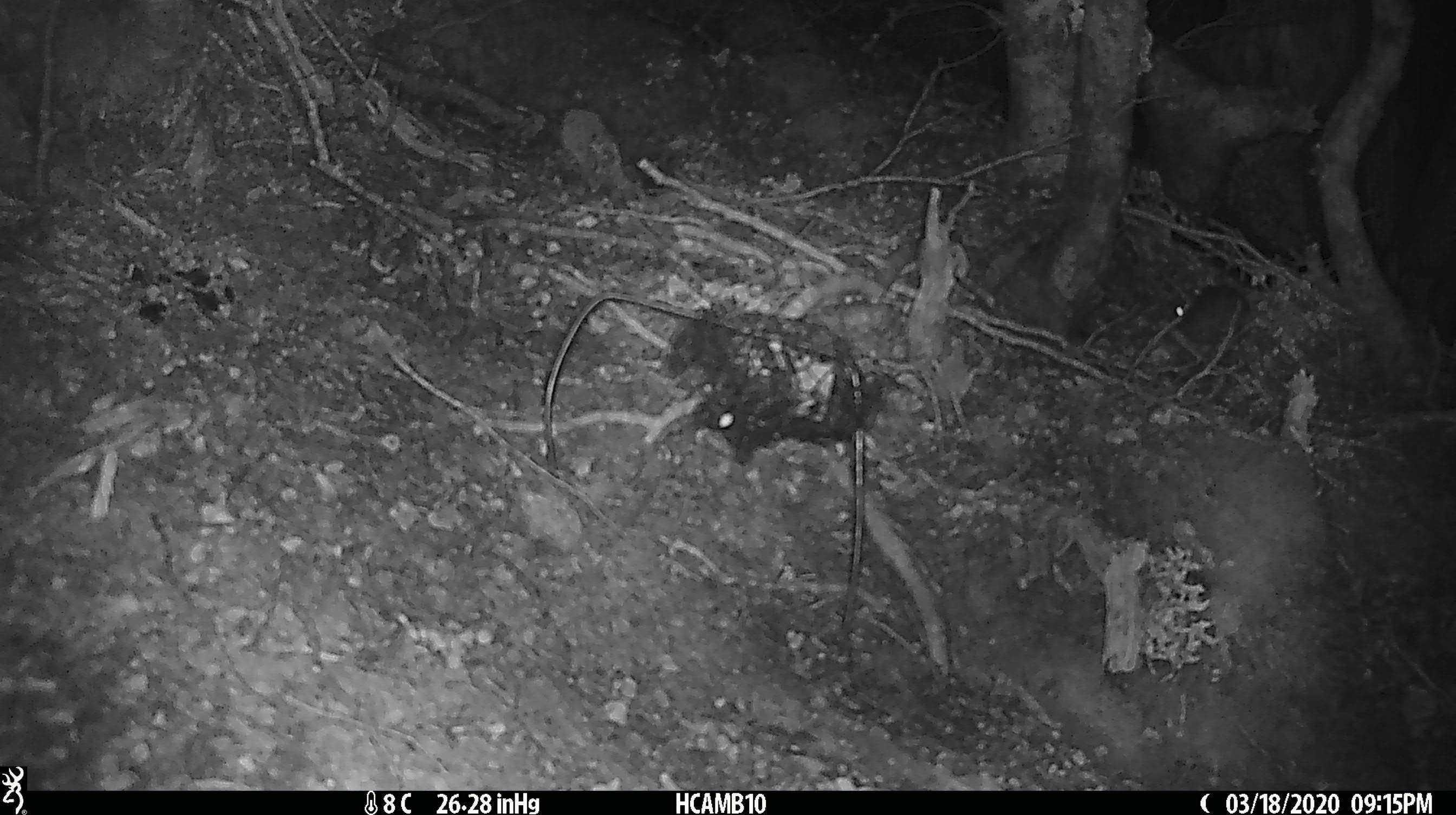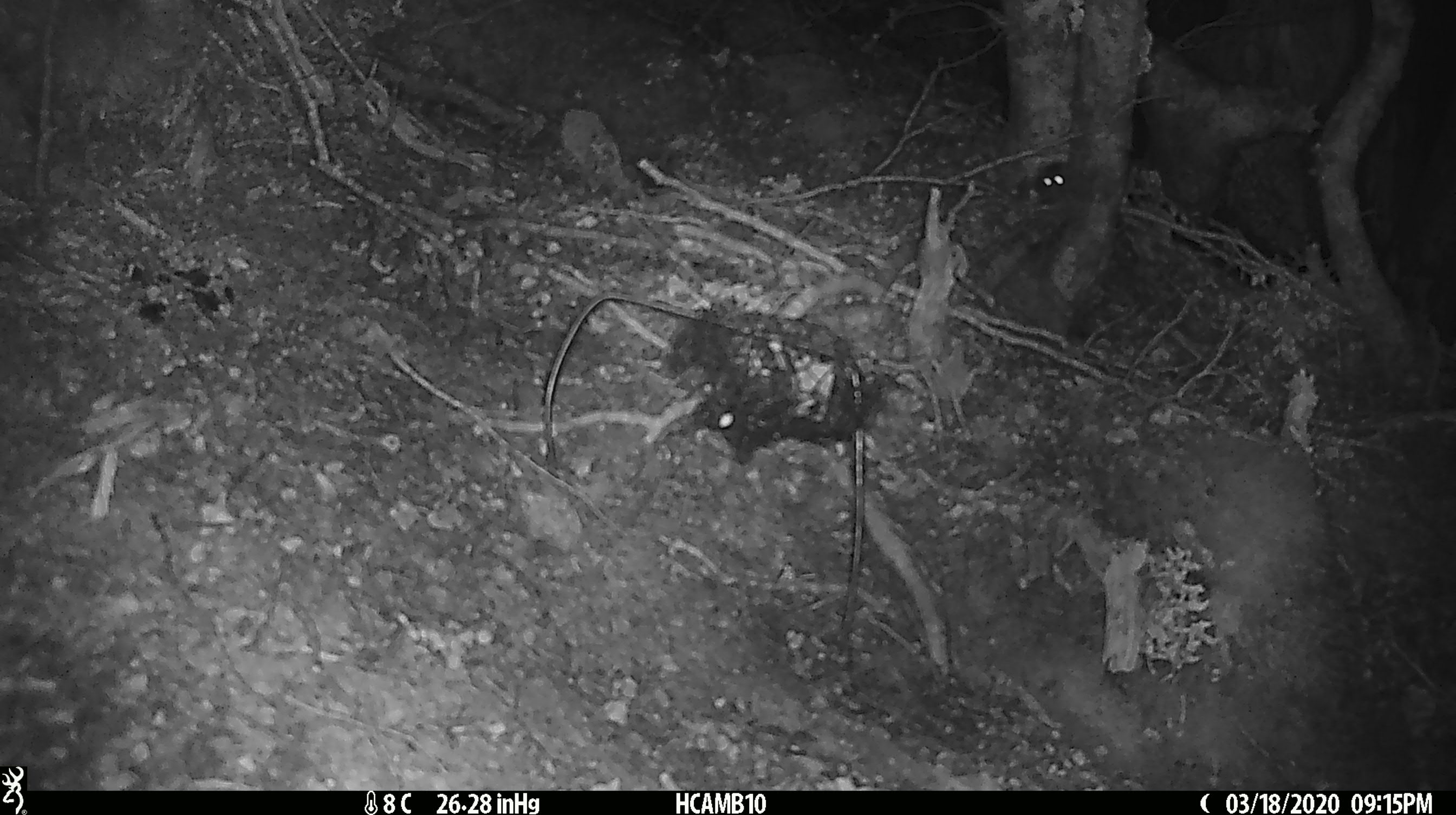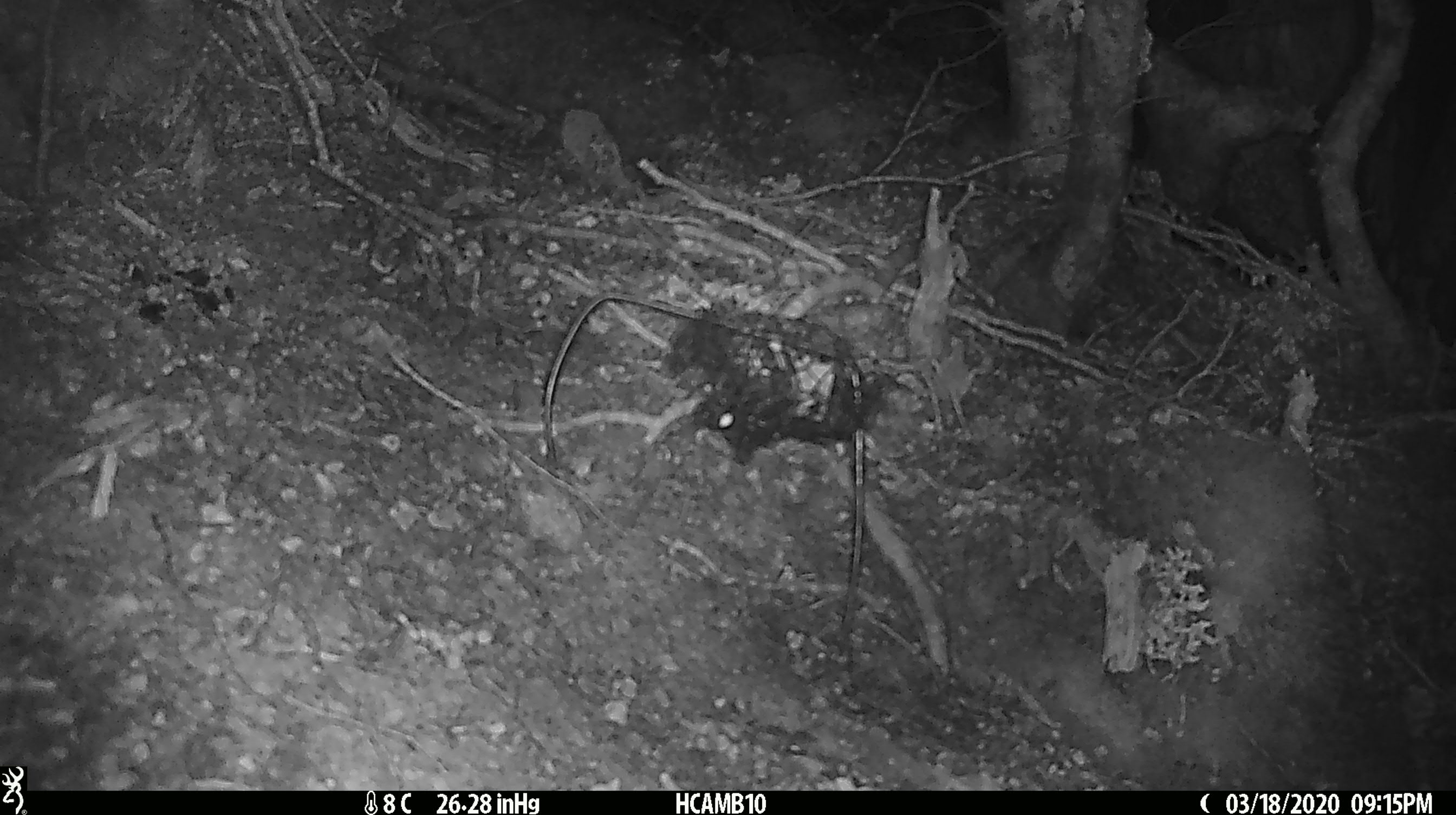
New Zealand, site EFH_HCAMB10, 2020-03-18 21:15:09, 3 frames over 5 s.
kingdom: Animalia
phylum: Chordata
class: Mammalia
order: Rodentia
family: Muridae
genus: Mus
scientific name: Mus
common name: mouse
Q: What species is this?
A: Mouse (Mus).